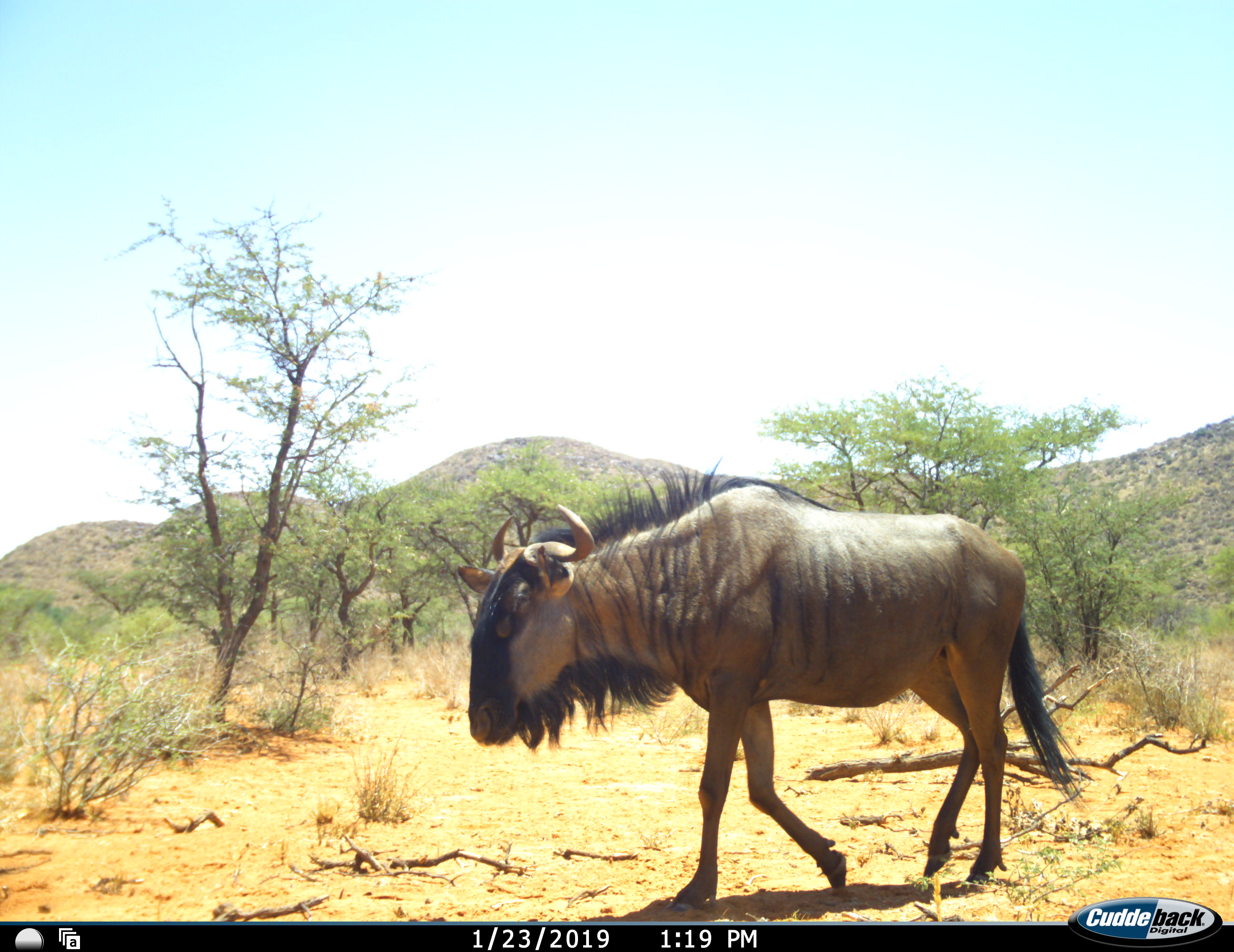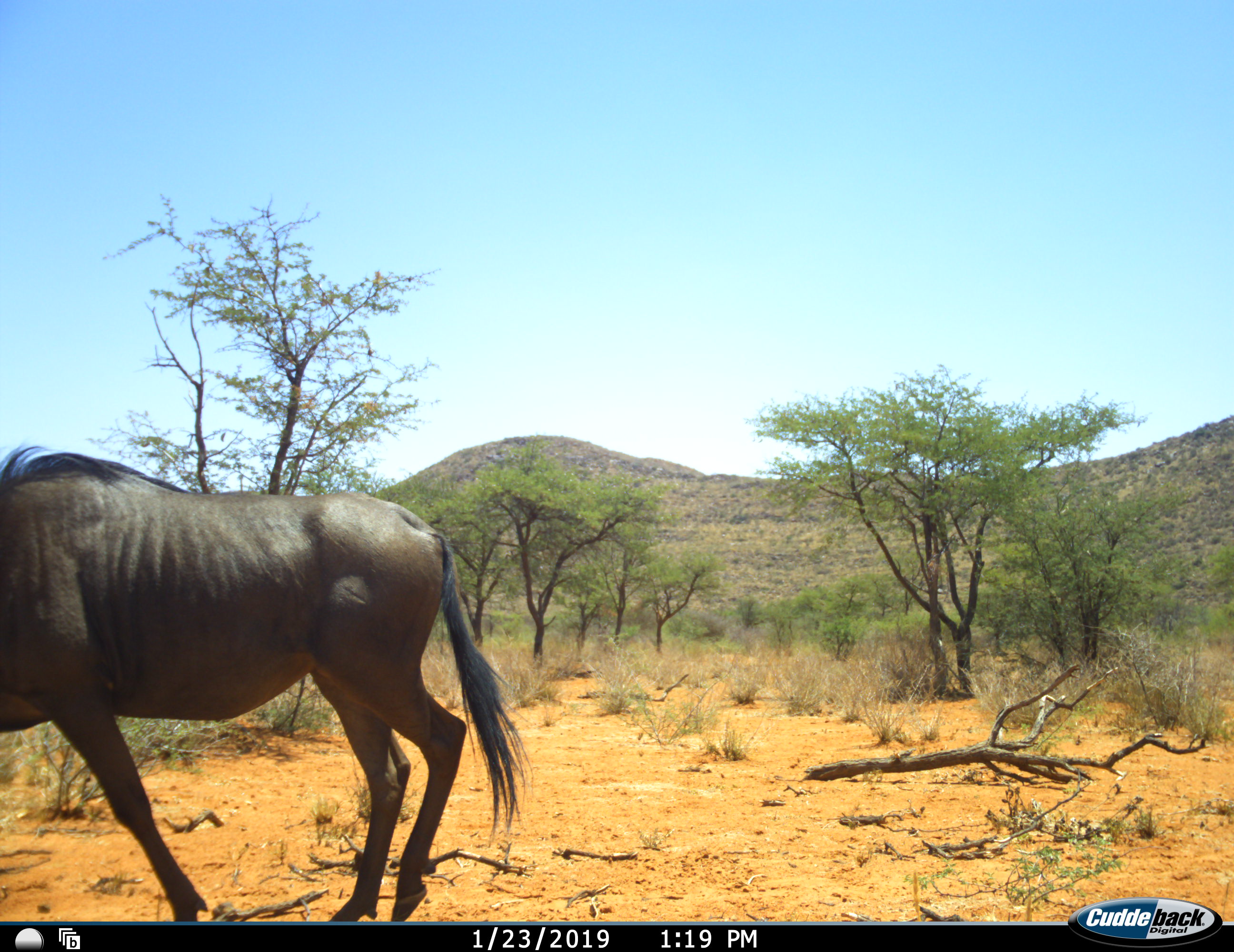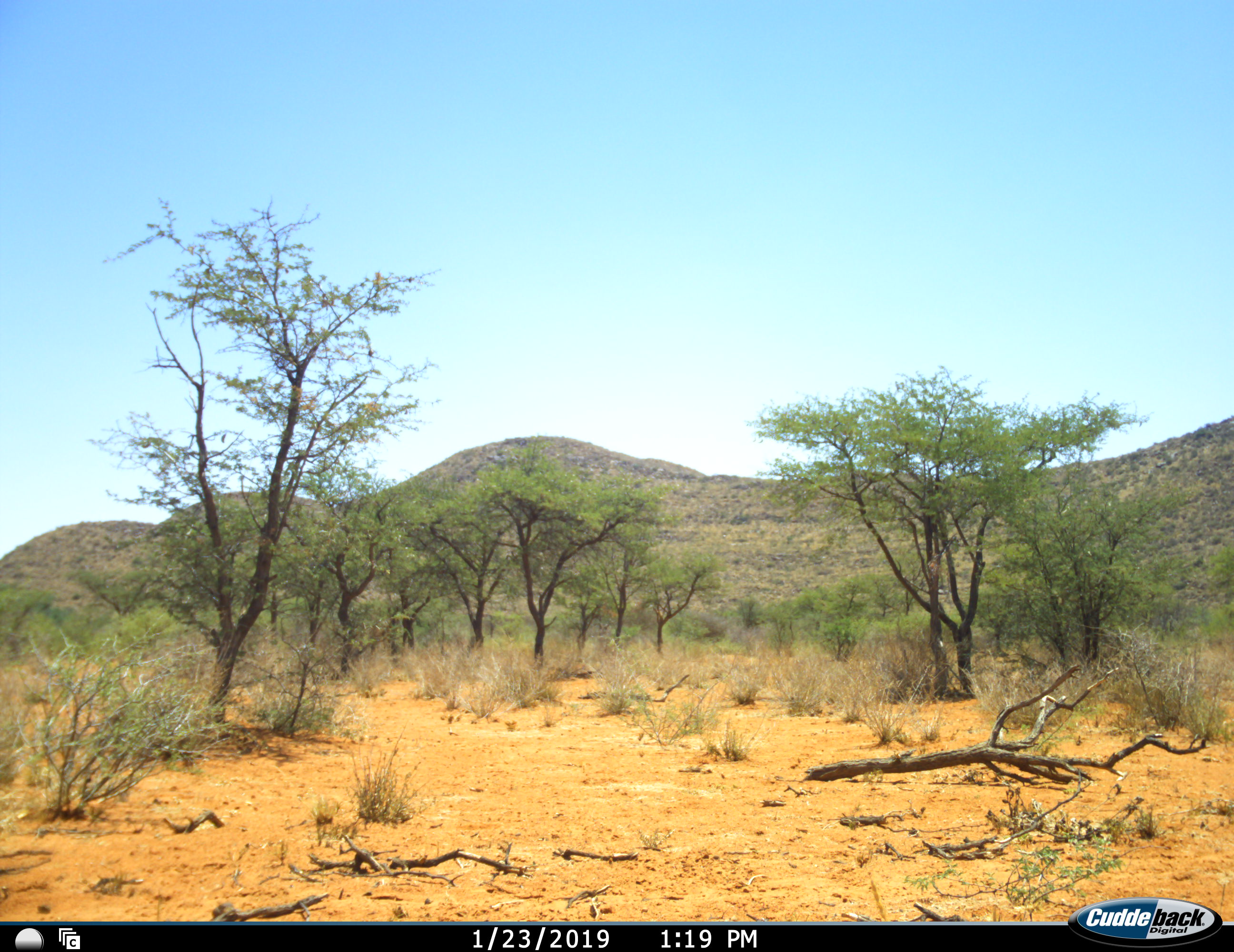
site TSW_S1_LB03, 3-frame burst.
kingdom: Animalia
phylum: Chordata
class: Mammalia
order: Artiodactyla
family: Bovidae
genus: Connochaetes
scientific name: Connochaetes taurinus taurinus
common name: blue wildebeest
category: wildebeestblue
Wildebeestblue (blue wildebeest) (Connochaetes taurinus taurinus), count 1. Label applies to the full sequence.